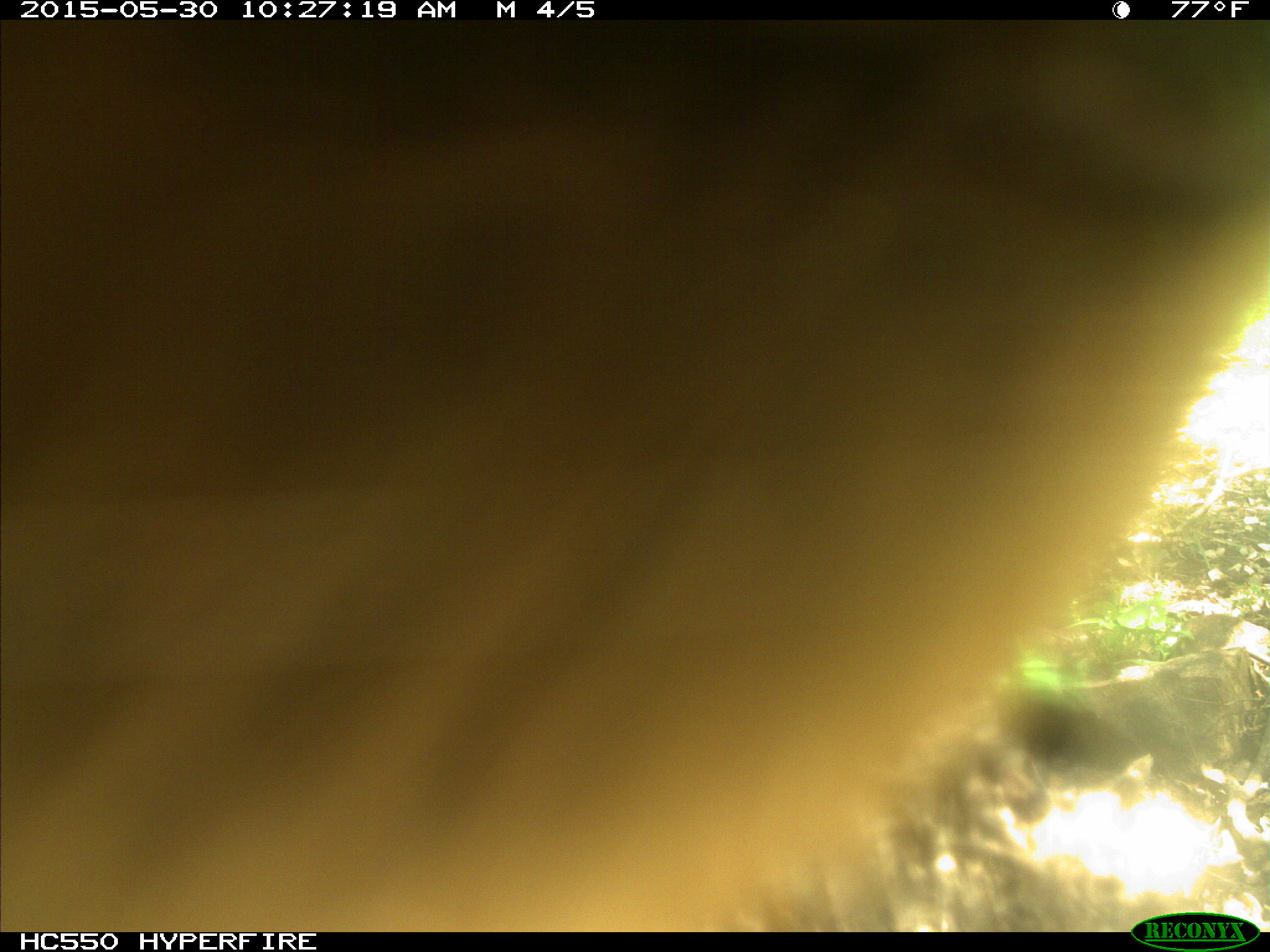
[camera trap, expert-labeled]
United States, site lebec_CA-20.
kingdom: Animalia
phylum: Chordata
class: Mammalia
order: Artiodactyla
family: Bovidae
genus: Bos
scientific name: Bos taurus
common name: domestic cow